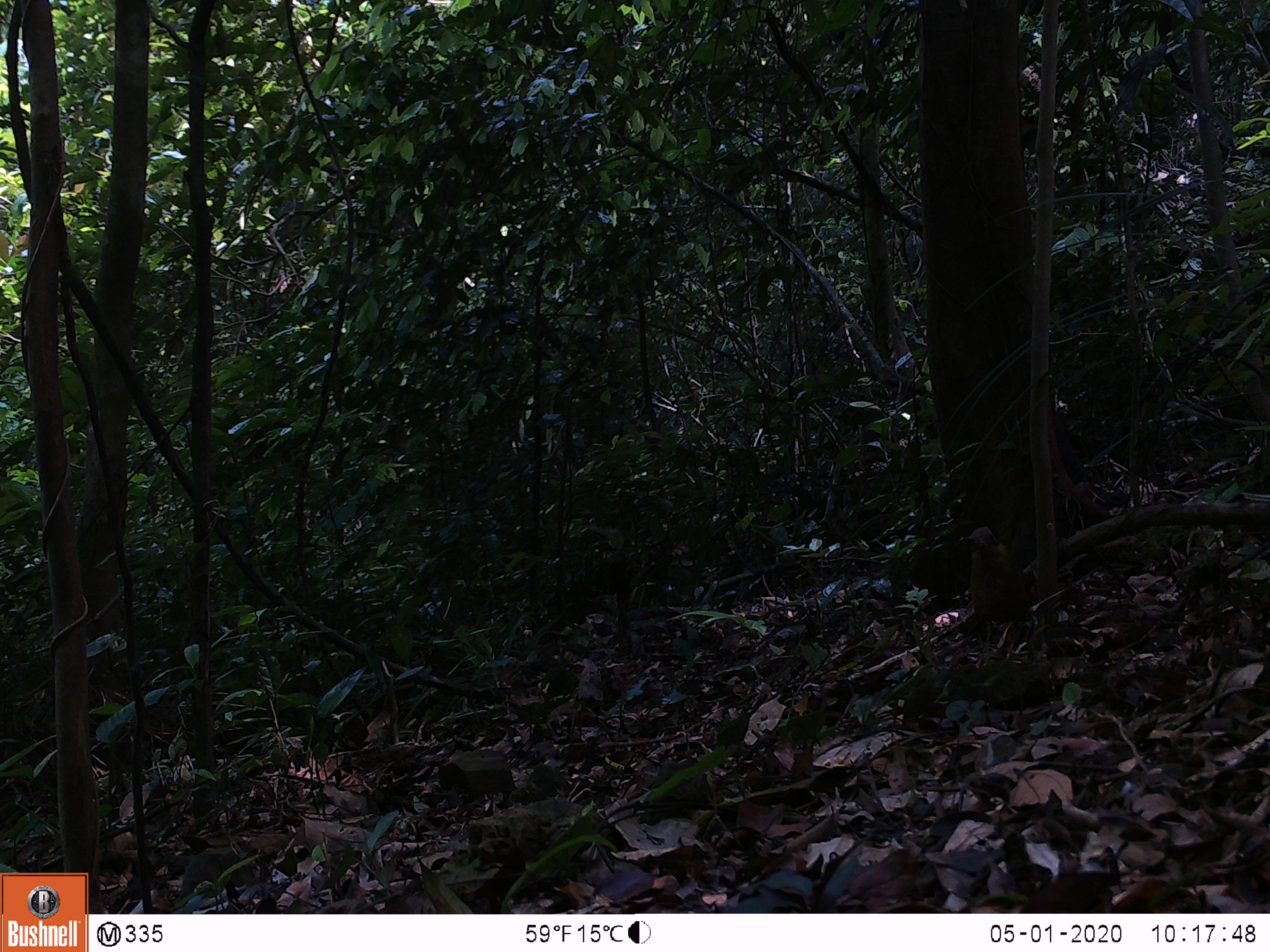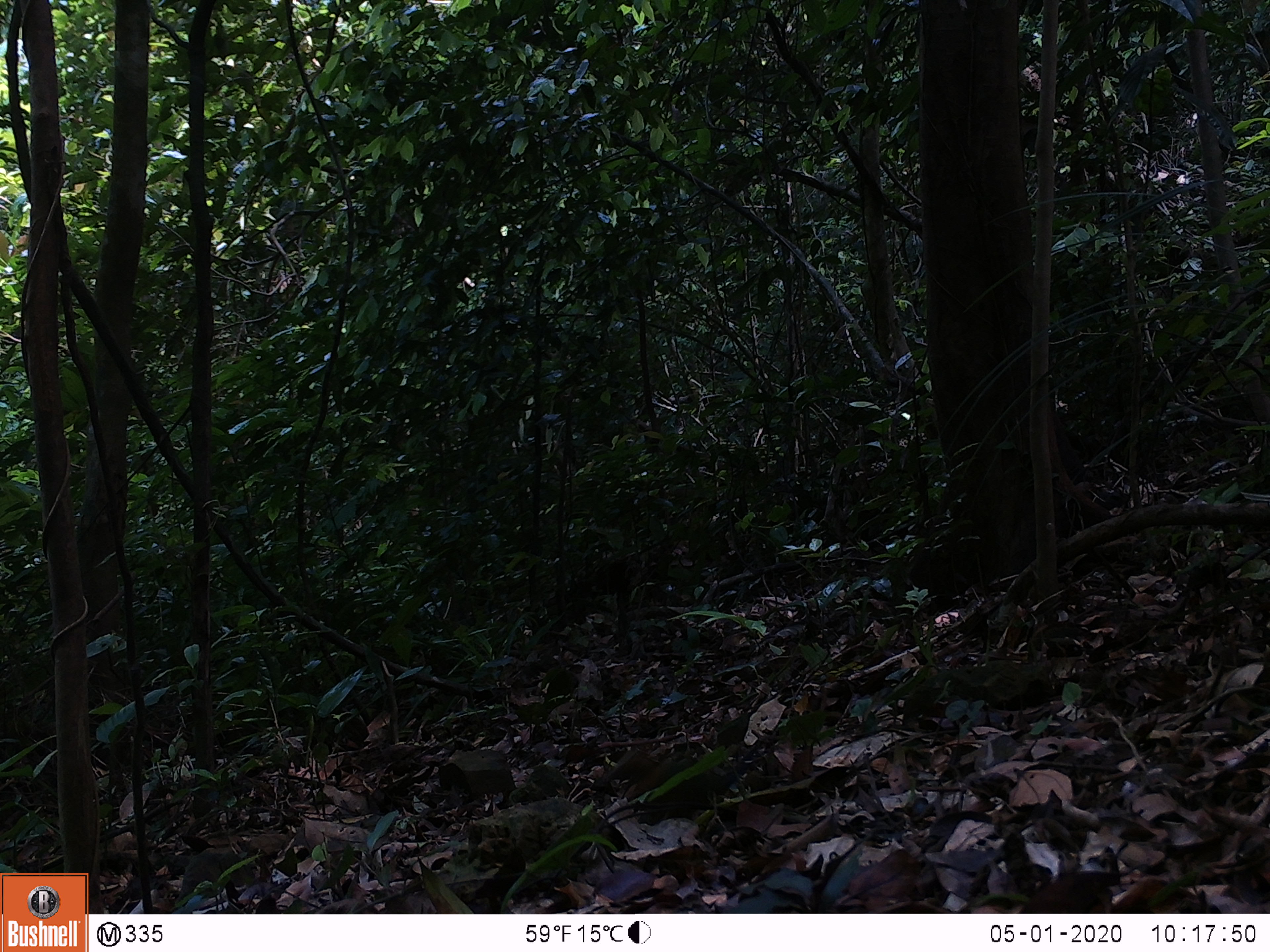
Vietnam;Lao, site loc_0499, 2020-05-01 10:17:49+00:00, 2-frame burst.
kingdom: Animalia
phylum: Chordata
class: Aves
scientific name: Aves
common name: bird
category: unidentified bird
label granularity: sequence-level